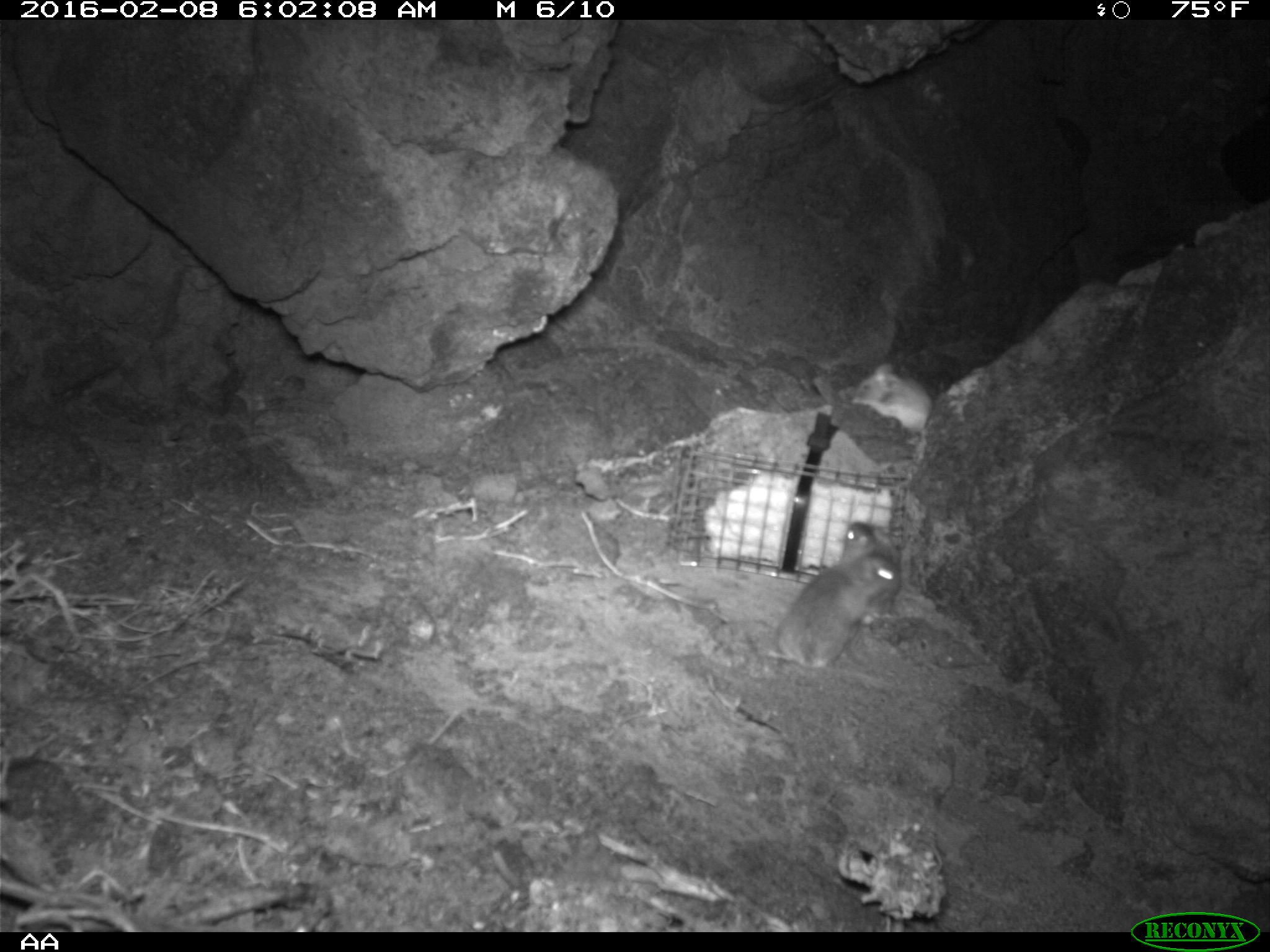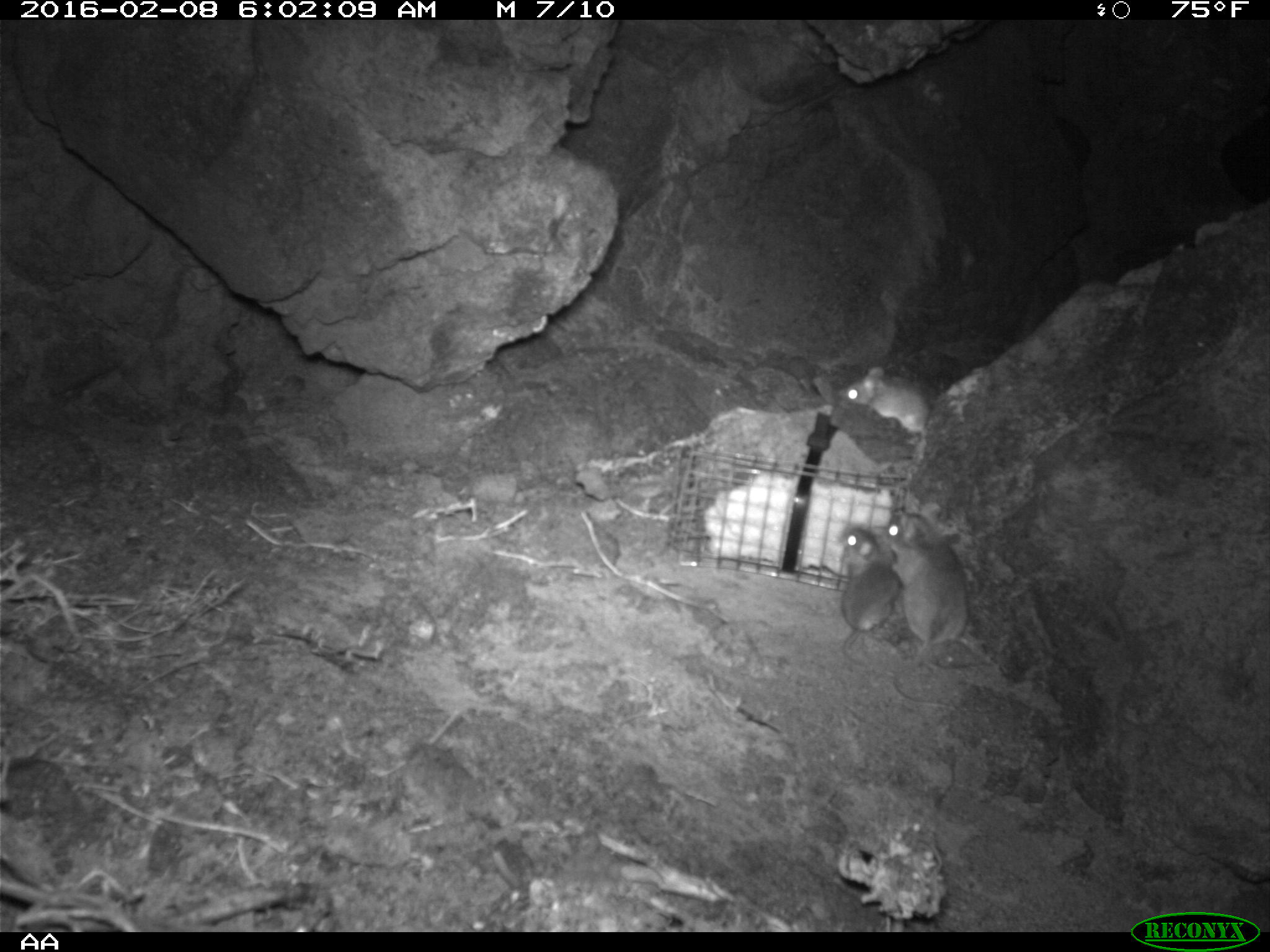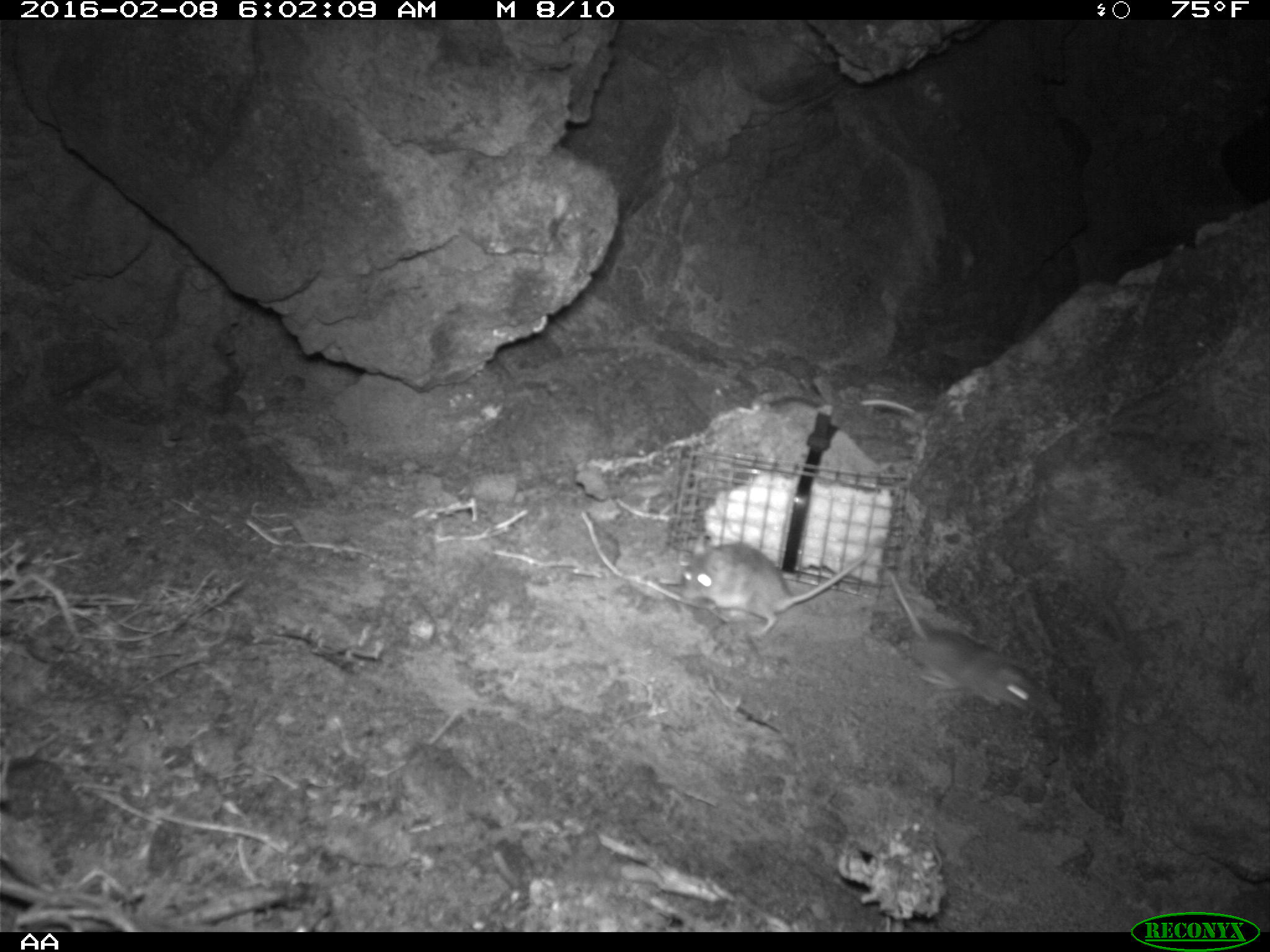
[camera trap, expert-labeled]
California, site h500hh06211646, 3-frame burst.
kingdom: Animalia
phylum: Chordata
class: Mammalia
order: Rodentia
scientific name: Rodentia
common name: rodent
Rodent (Rodentia).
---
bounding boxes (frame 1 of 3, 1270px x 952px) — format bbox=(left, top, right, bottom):
rodent: bbox=(768, 554, 901, 669); bbox=(852, 363, 931, 429); bbox=(840, 522, 895, 564)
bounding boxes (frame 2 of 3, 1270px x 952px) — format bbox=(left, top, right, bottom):
rodent: bbox=(881, 513, 969, 703); bbox=(835, 522, 905, 670); bbox=(841, 368, 935, 437)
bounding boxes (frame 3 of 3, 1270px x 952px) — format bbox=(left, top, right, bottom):
rodent: bbox=(681, 530, 890, 638); bbox=(890, 566, 1041, 714)